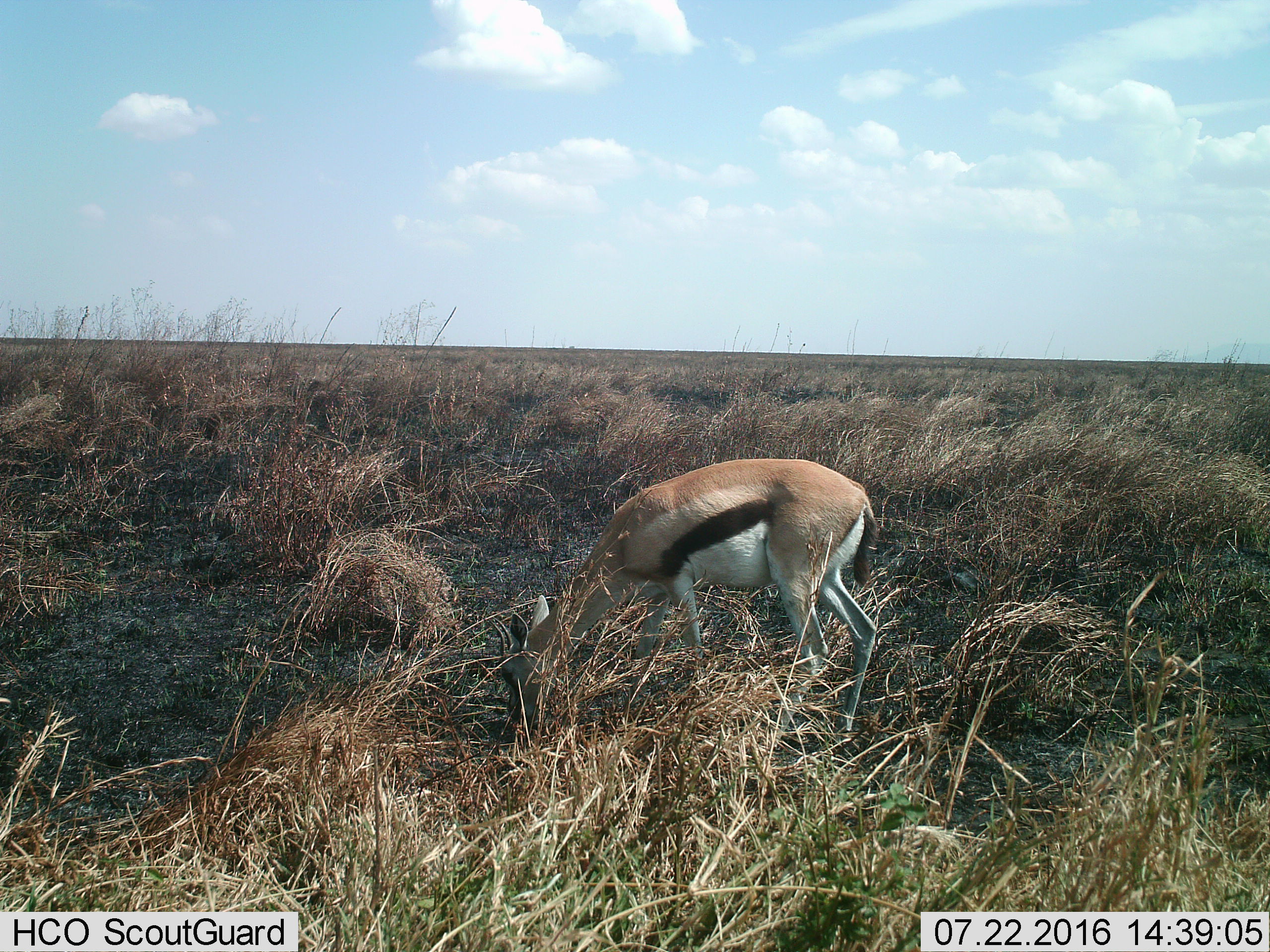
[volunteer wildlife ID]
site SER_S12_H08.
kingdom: Animalia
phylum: Chordata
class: Mammalia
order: Artiodactyla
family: Bovidae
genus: Eudorcas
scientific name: Eudorcas thomsonii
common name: thomson's gazelle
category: gazellethomsons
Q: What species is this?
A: Gazellethomsons (thomson's gazelle) (Eudorcas thomsonii).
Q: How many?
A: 1.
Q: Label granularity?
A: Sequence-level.